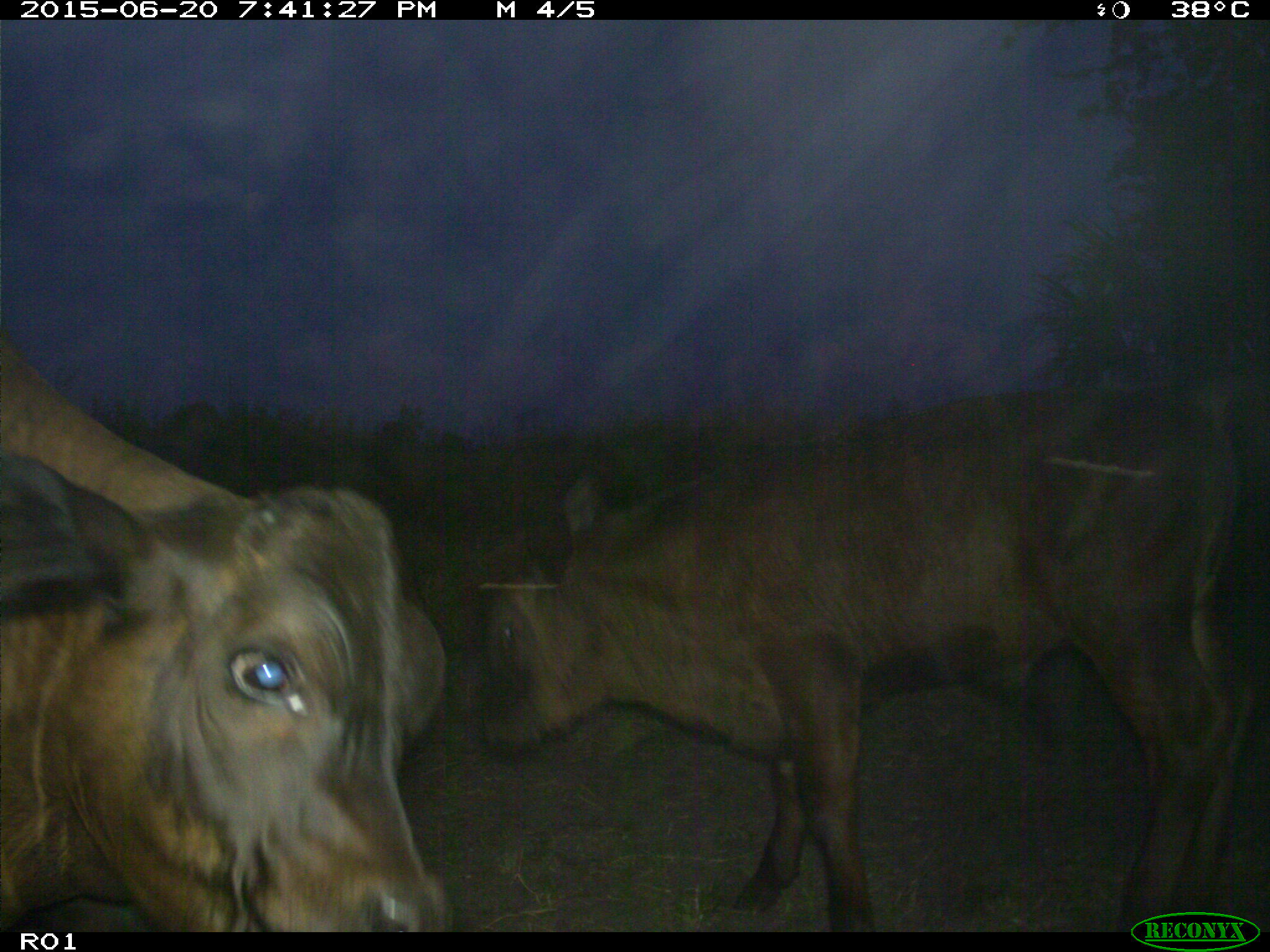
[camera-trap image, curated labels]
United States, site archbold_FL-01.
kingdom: Animalia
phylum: Chordata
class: Mammalia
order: Artiodactyla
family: Bovidae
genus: Bos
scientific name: Bos taurus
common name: domestic cow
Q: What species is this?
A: Bos taurus (domestic cow).